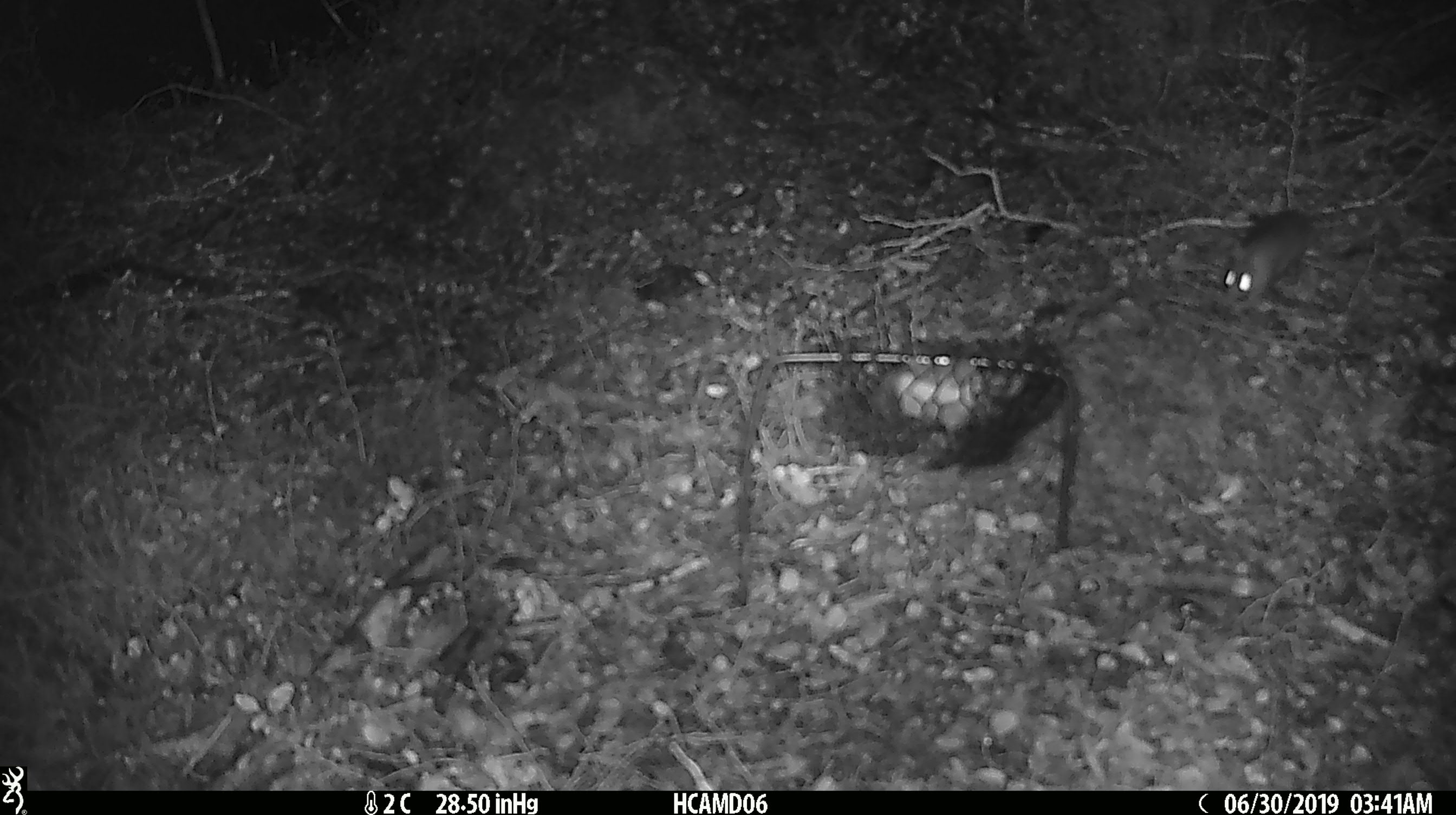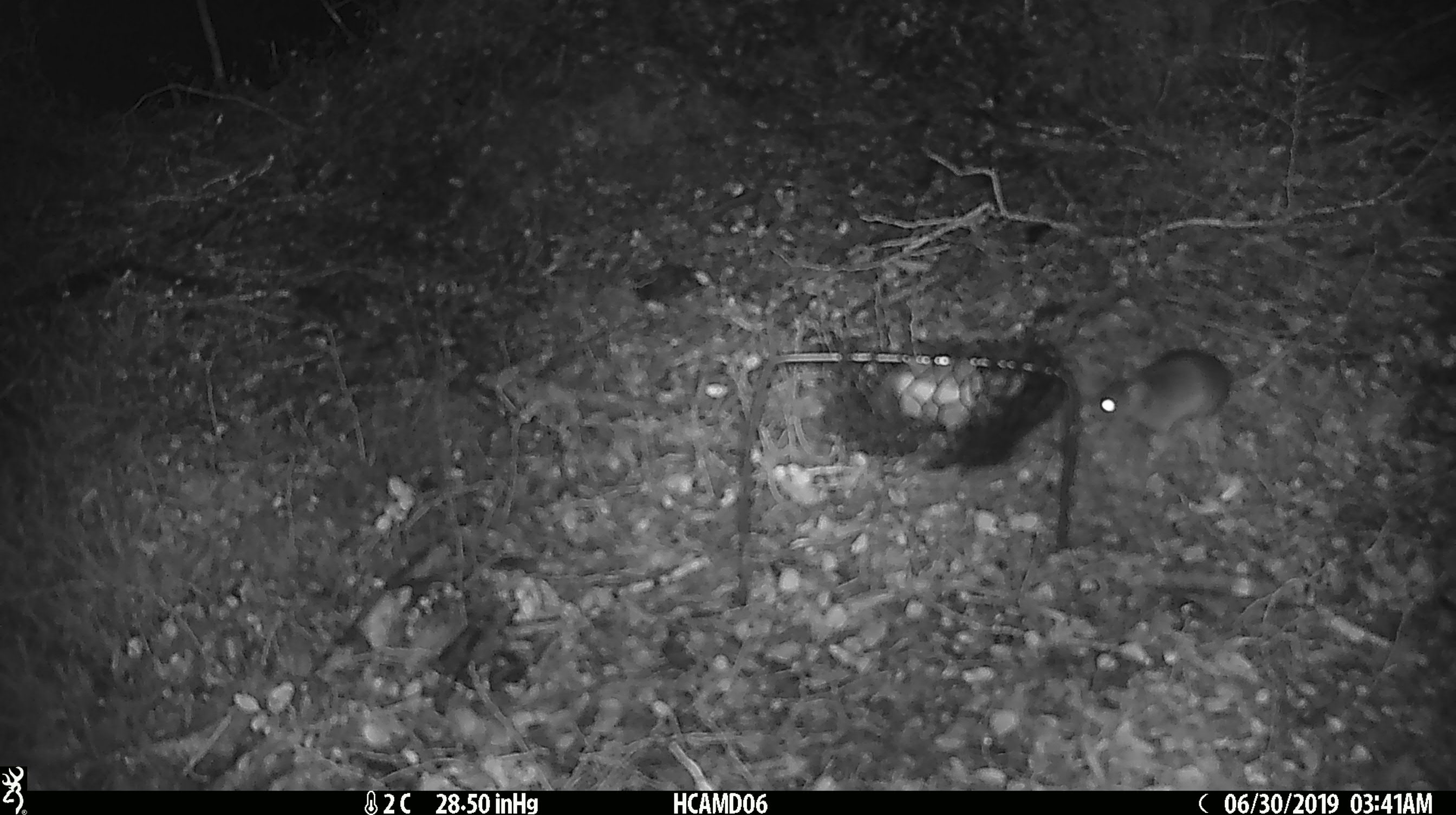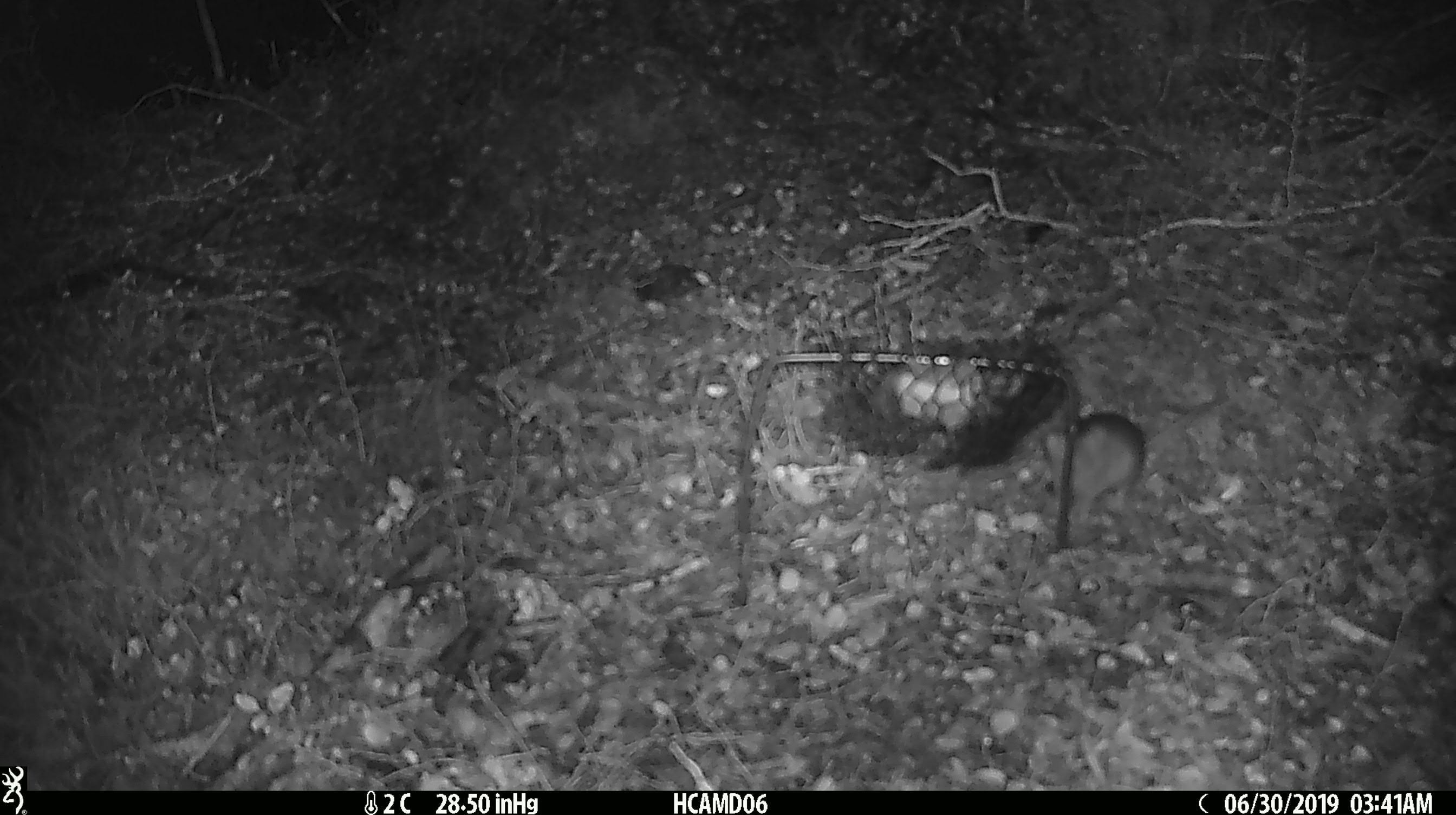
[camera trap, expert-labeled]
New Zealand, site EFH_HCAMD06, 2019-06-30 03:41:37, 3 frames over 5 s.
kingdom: Animalia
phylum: Chordata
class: Mammalia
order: Rodentia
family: Muridae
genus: Mus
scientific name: Mus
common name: mouse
Mouse (Mus).